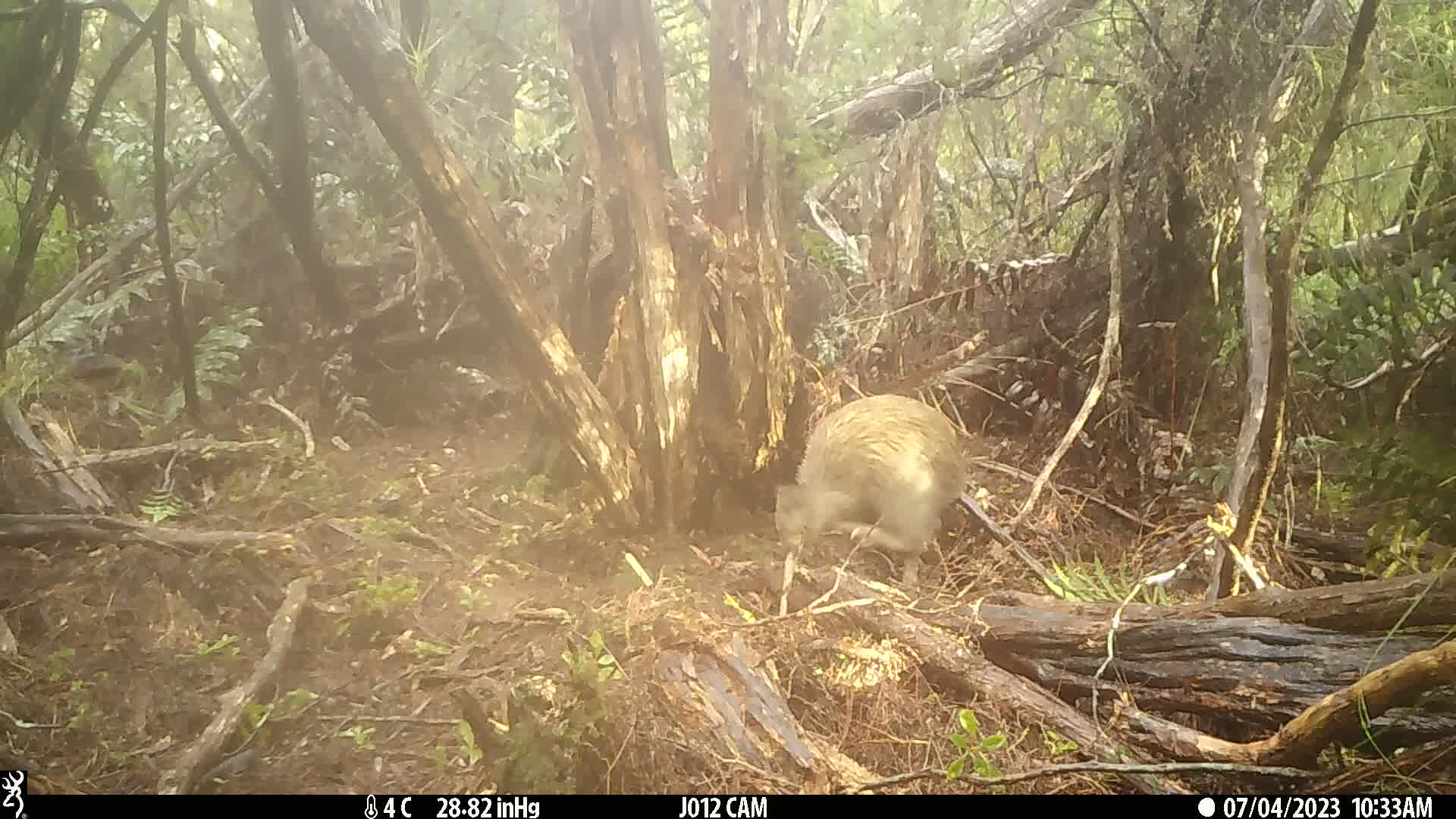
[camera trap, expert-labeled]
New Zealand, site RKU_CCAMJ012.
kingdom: Animalia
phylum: Chordata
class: Aves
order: Apterygiformes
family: Apterygidae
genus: Apteryx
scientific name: Apteryx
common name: kiwi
Kiwi (Apteryx).